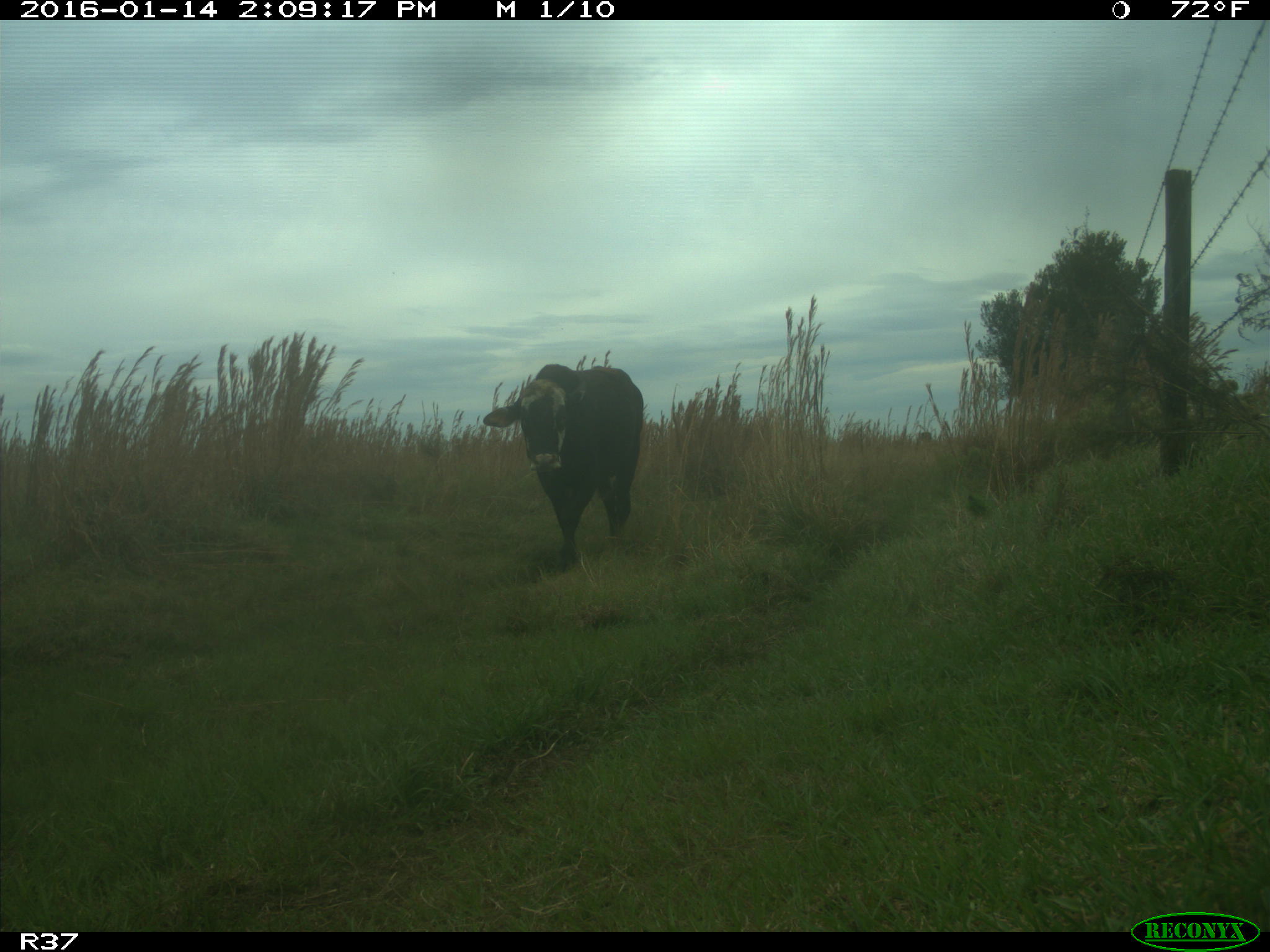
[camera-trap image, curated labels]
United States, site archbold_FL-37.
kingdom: Animalia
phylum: Chordata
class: Mammalia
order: Artiodactyla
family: Bovidae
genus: Bos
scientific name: Bos taurus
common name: domestic cow